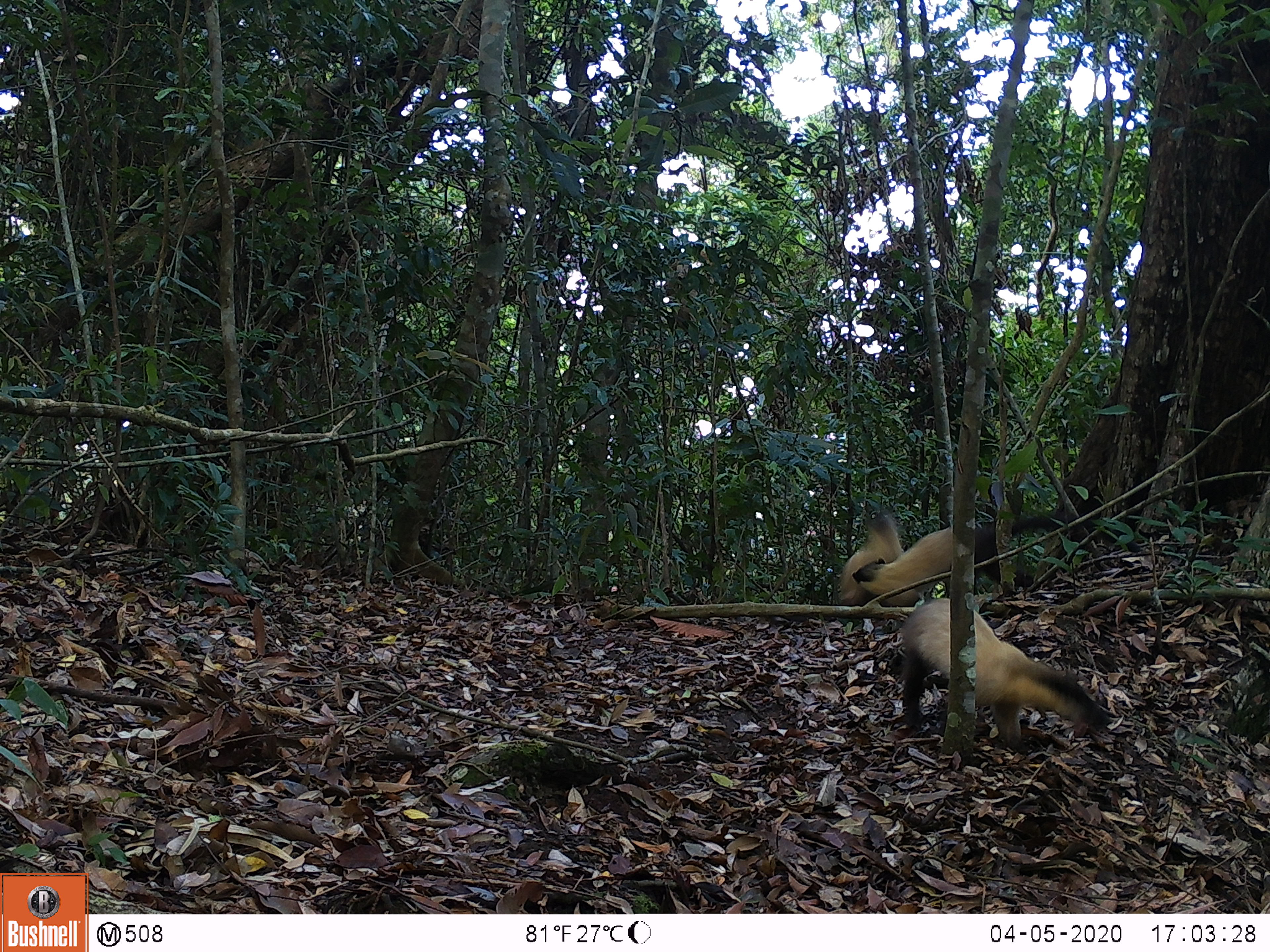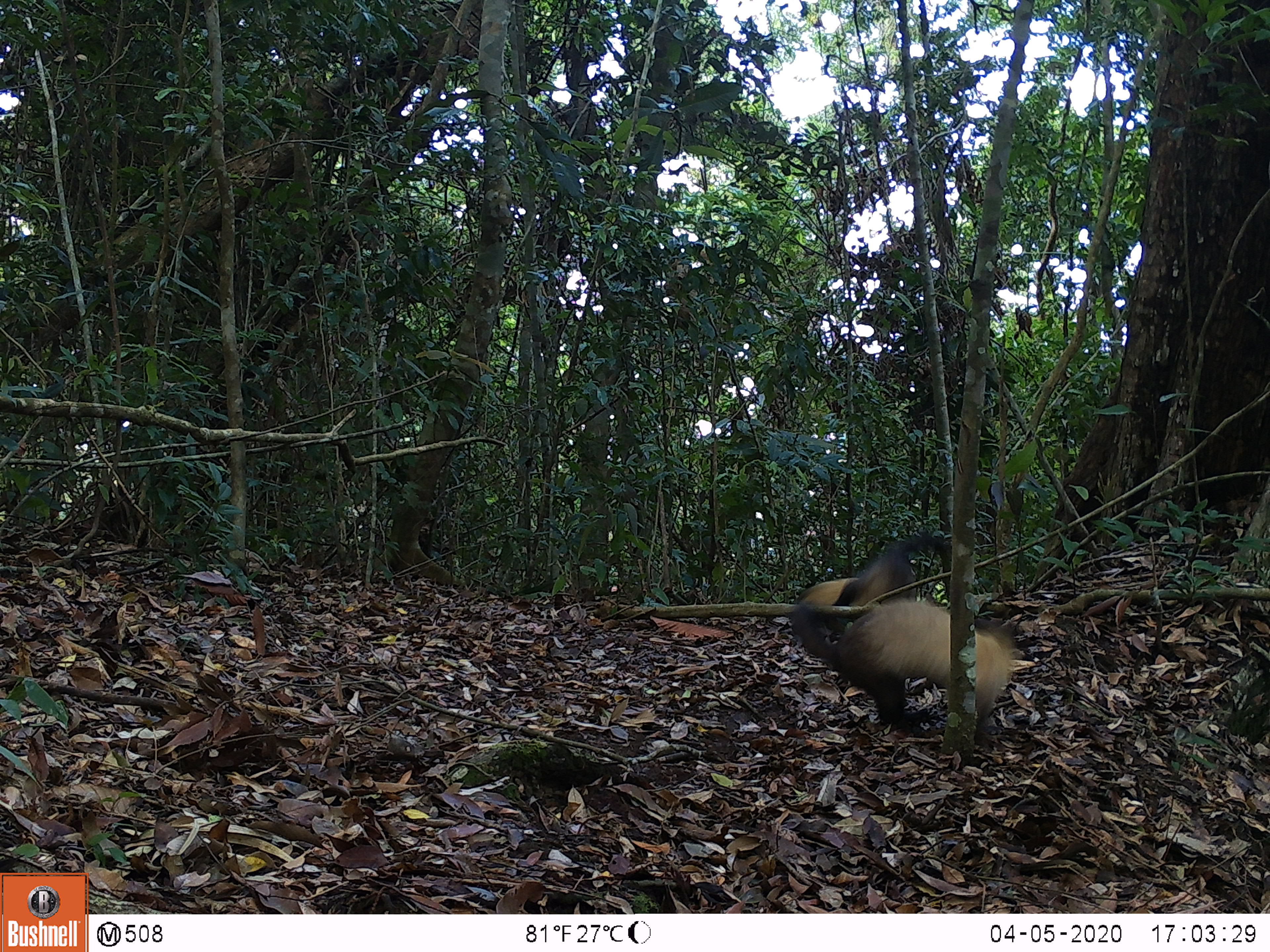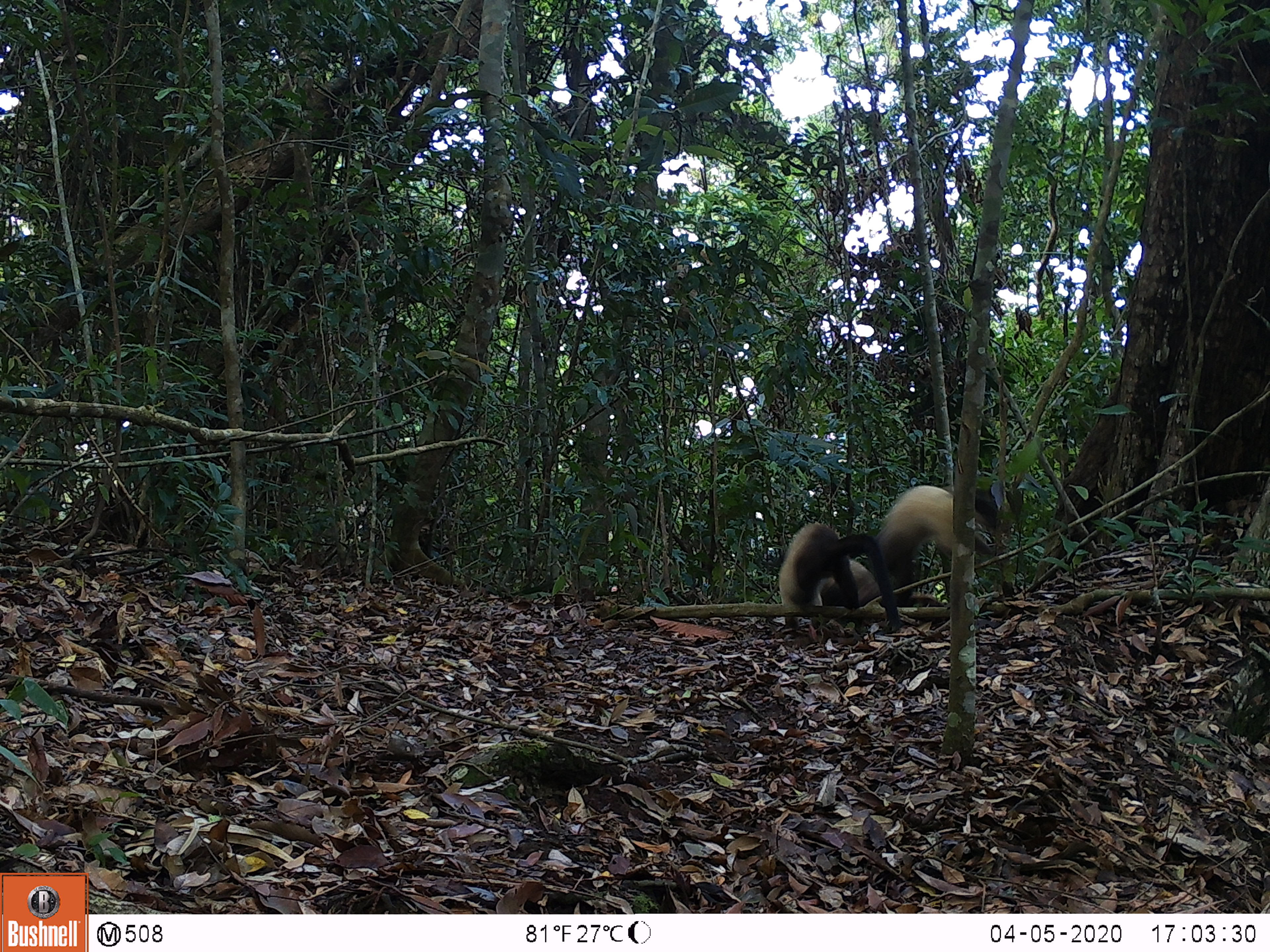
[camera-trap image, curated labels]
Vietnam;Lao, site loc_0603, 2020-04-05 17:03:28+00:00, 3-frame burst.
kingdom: Animalia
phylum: Chordata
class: Mammalia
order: Carnivora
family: Mustelidae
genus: Martes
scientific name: Martes flavigula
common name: yellow-throated marten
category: yellow throated marten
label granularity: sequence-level